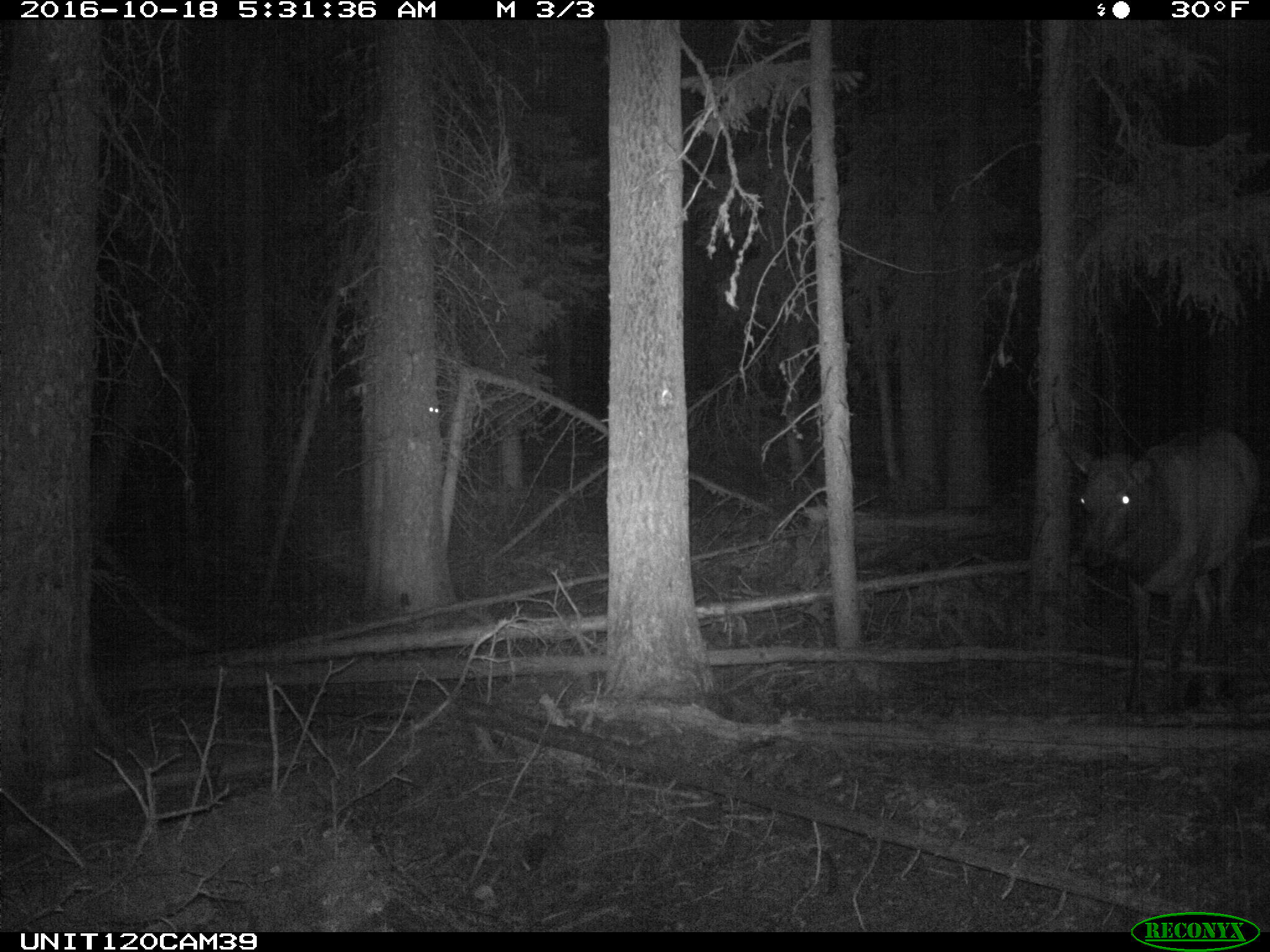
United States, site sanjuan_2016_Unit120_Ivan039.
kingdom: Animalia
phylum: Chordata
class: Mammalia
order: Artiodactyla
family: Cervidae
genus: Cervus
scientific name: Cervus elaphus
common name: red deer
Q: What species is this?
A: Cervus elaphus (red deer).